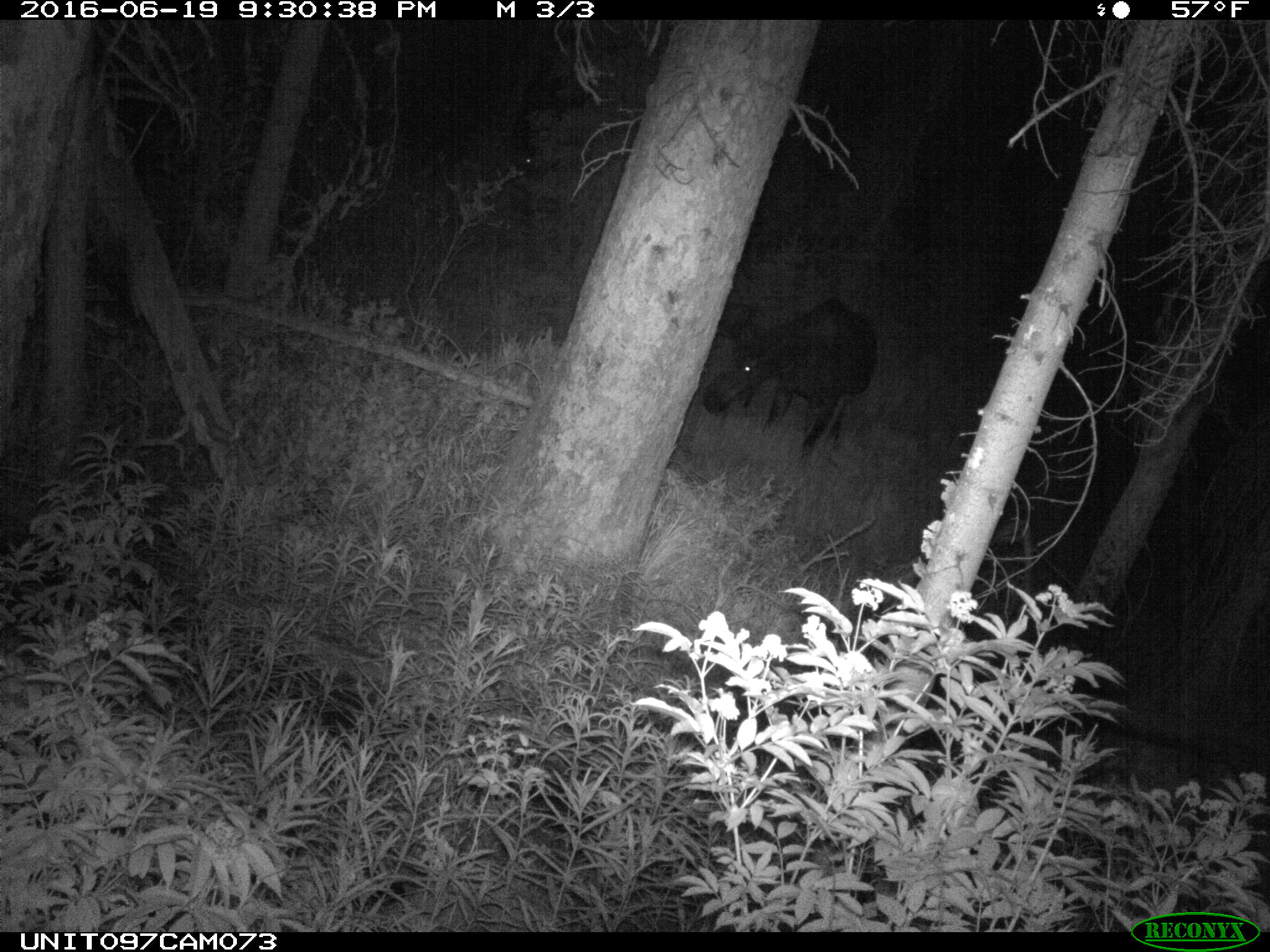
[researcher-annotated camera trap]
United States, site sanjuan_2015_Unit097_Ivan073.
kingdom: Animalia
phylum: Chordata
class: Mammalia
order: Artiodactyla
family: Cervidae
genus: Alces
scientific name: Alces alces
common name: moose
Alces alces (moose).